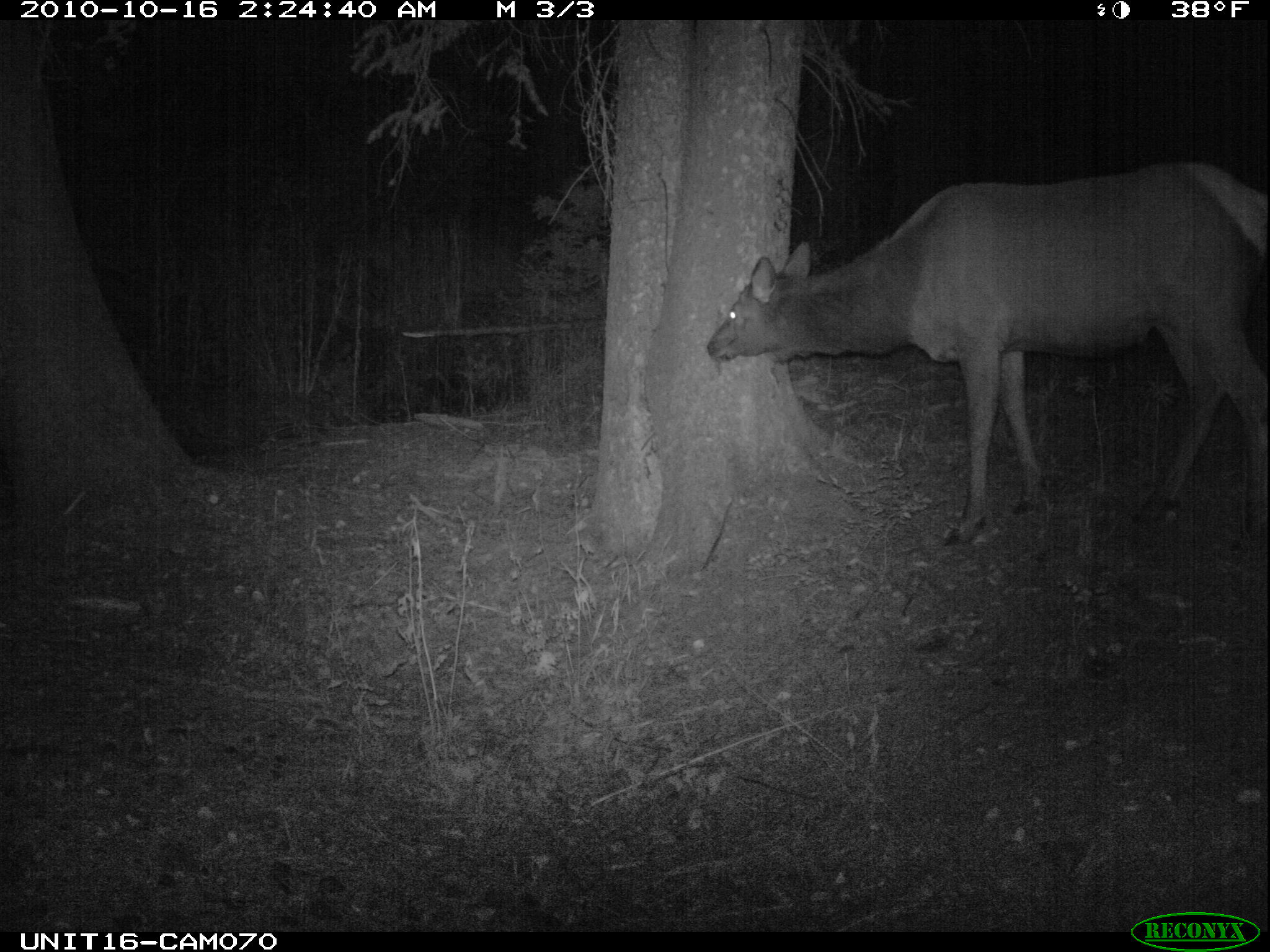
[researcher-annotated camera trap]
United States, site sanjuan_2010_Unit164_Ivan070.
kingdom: Animalia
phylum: Chordata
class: Mammalia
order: Artiodactyla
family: Cervidae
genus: Cervus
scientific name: Cervus elaphus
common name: red deer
Cervus elaphus (red deer).